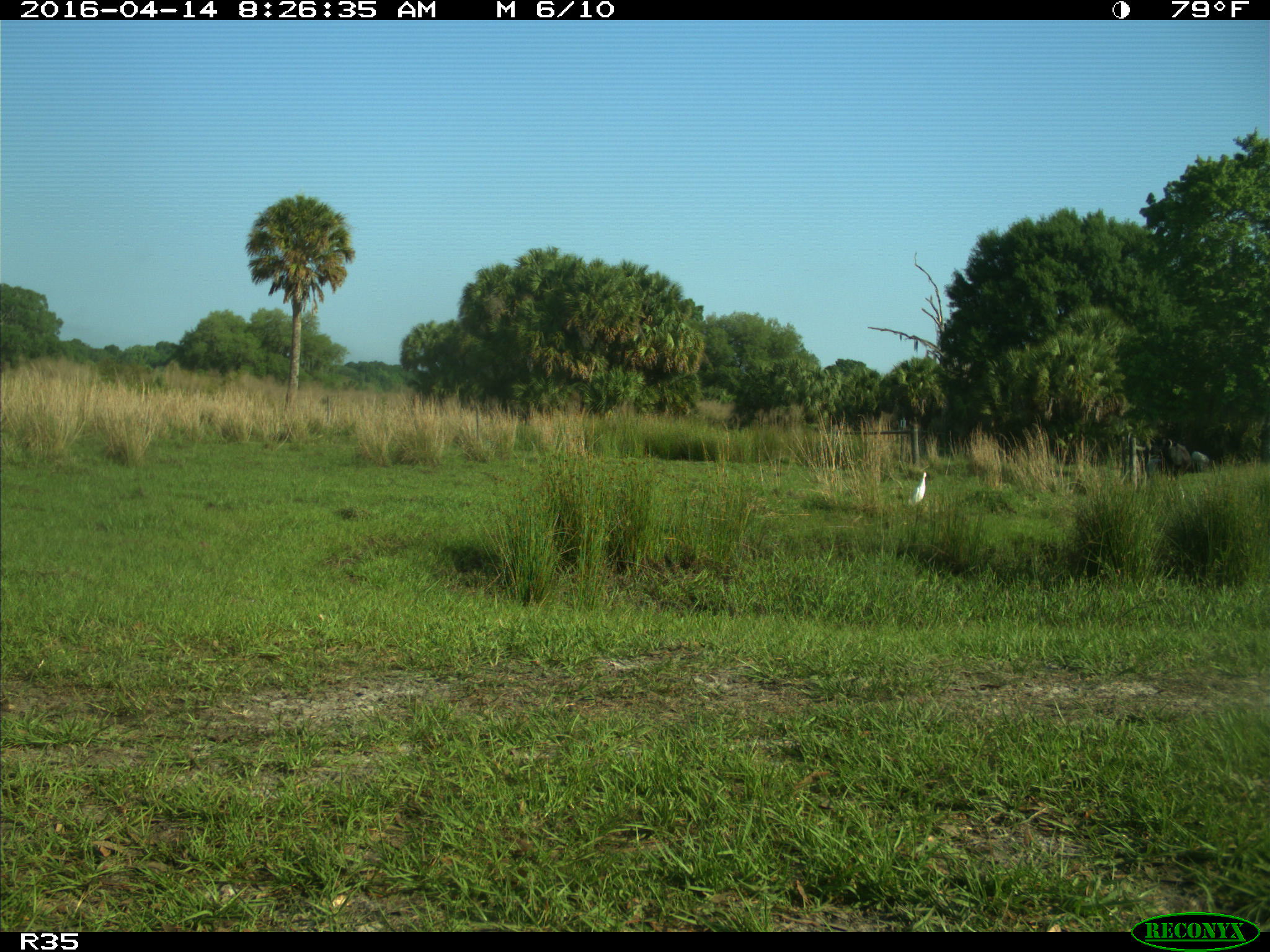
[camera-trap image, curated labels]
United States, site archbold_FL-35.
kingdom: Animalia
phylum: Chordata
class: Aves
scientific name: Aves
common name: birds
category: unidentified bird